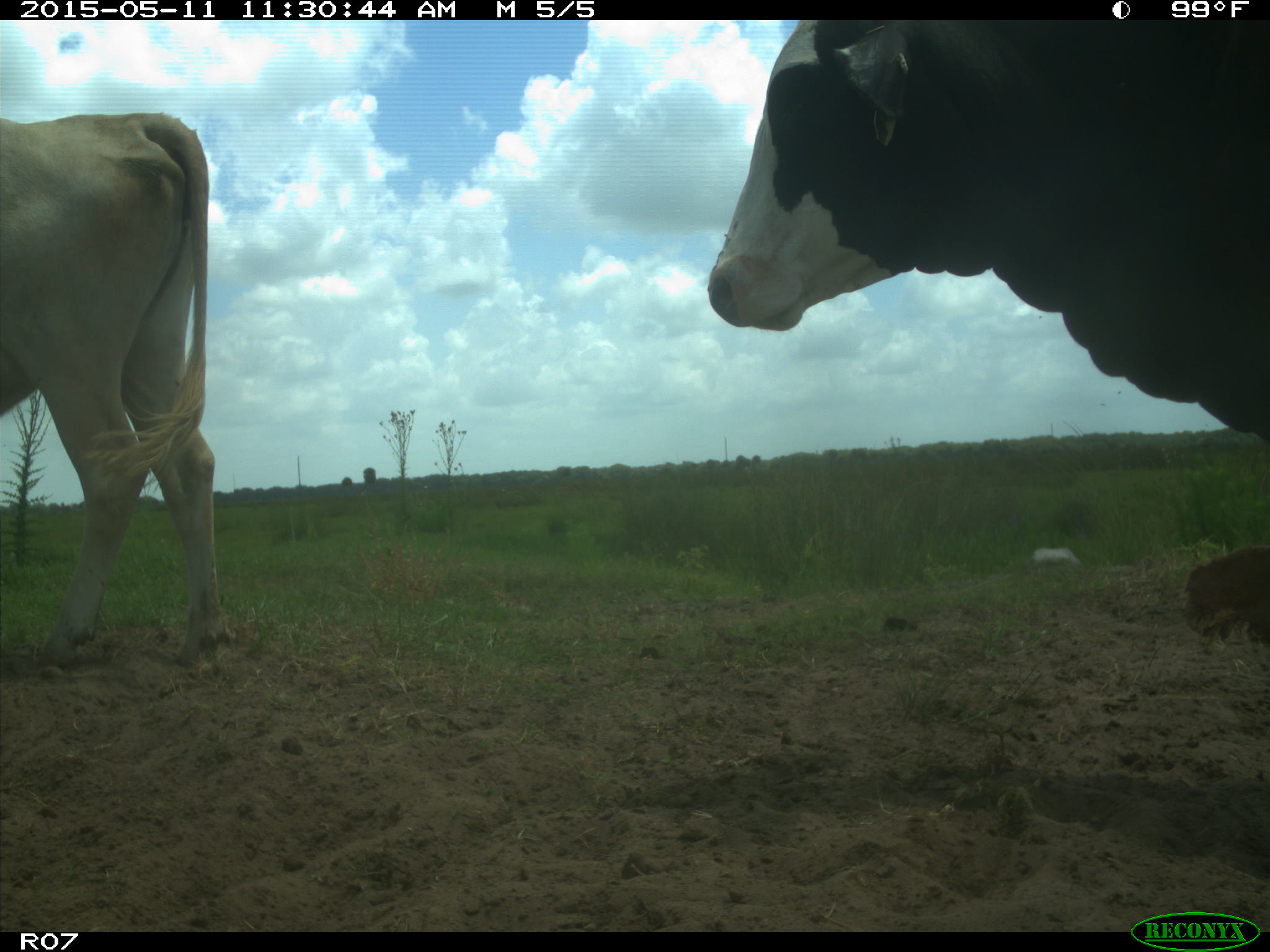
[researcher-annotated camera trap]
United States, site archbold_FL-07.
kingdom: Animalia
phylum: Chordata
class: Mammalia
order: Artiodactyla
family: Bovidae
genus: Bos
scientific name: Bos taurus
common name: domestic cow